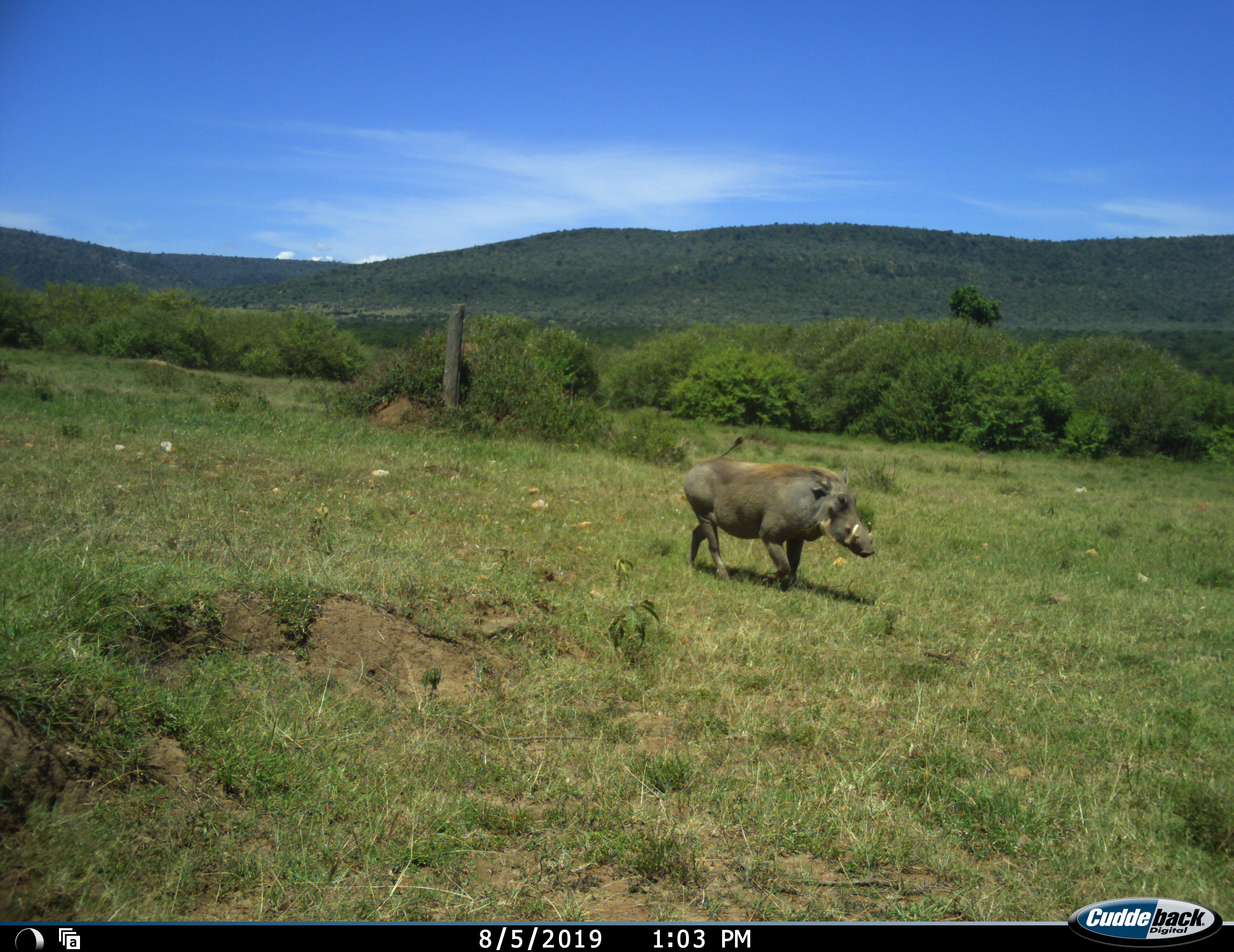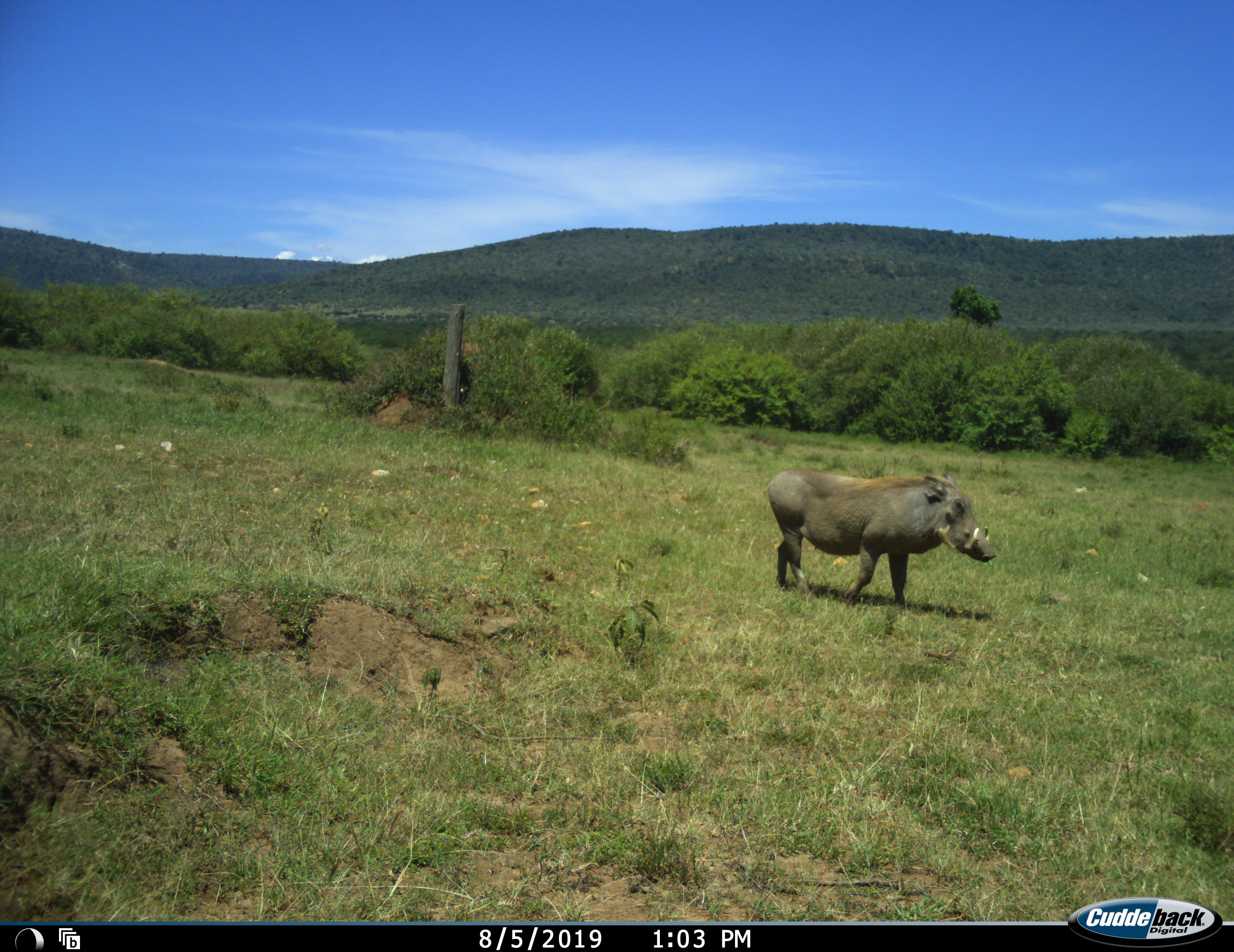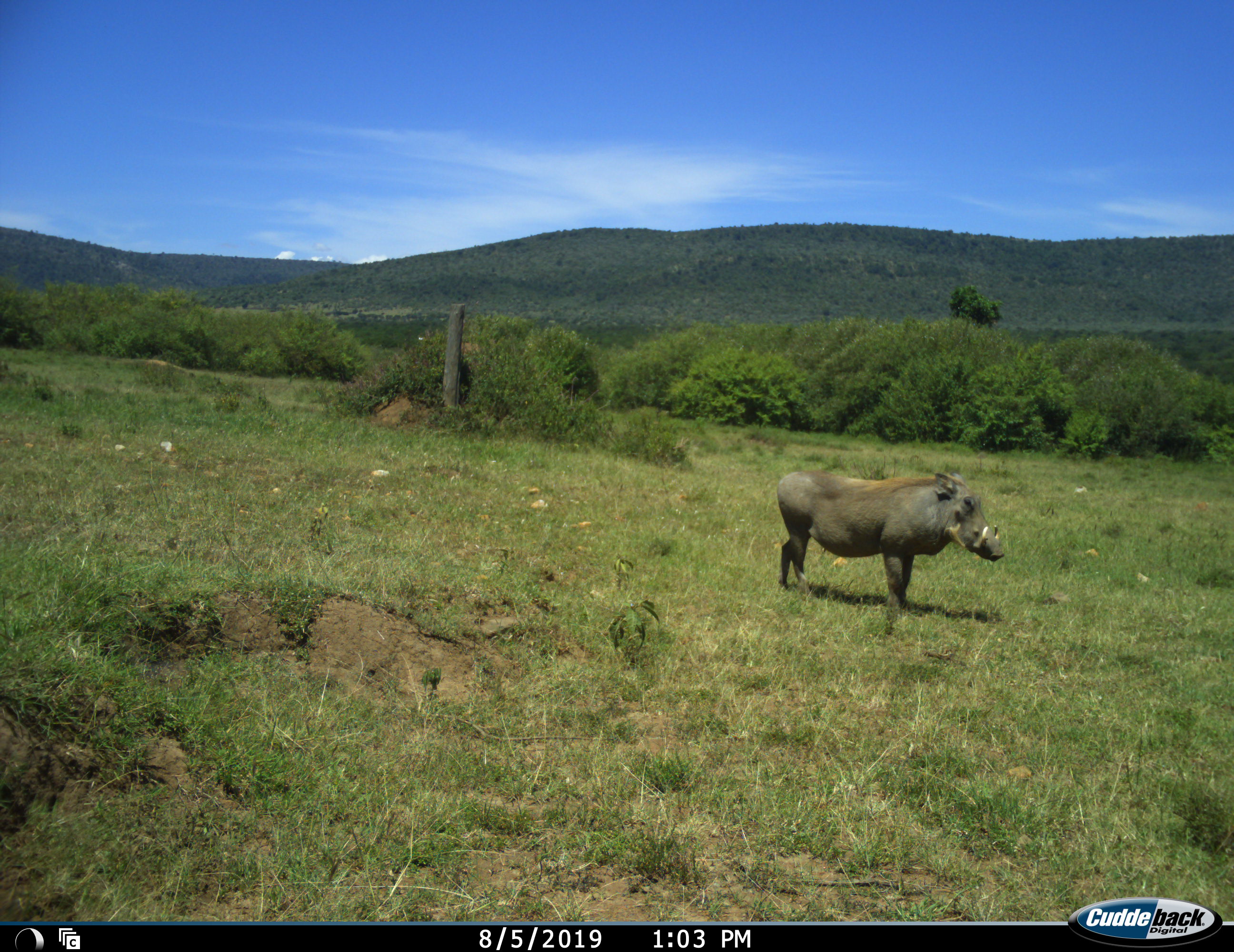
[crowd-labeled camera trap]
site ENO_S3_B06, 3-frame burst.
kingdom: Animalia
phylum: Chordata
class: Mammalia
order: Artiodactyla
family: Suidae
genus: Phacochoerus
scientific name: Phacochoerus africanus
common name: warthog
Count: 1.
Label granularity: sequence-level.